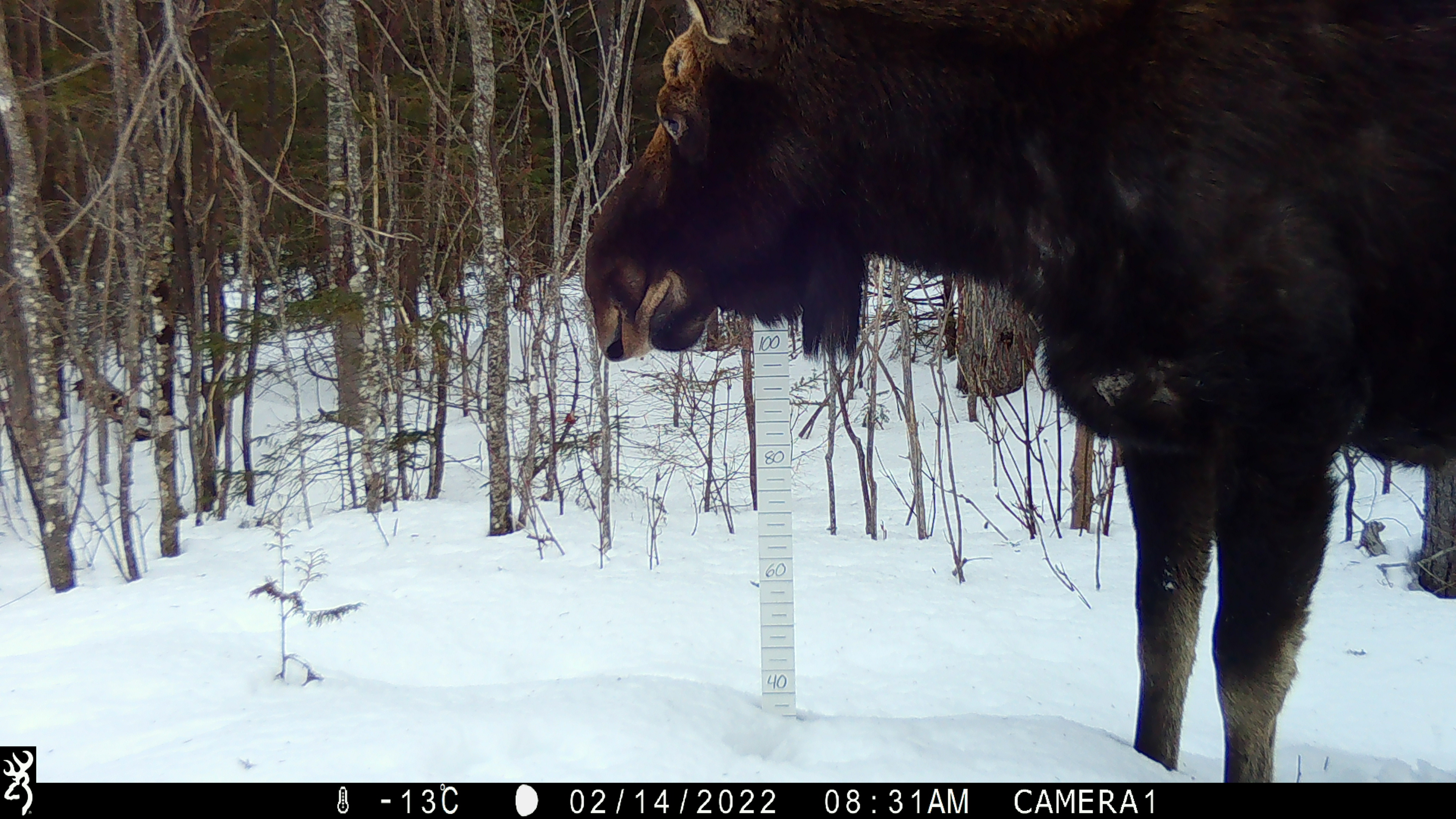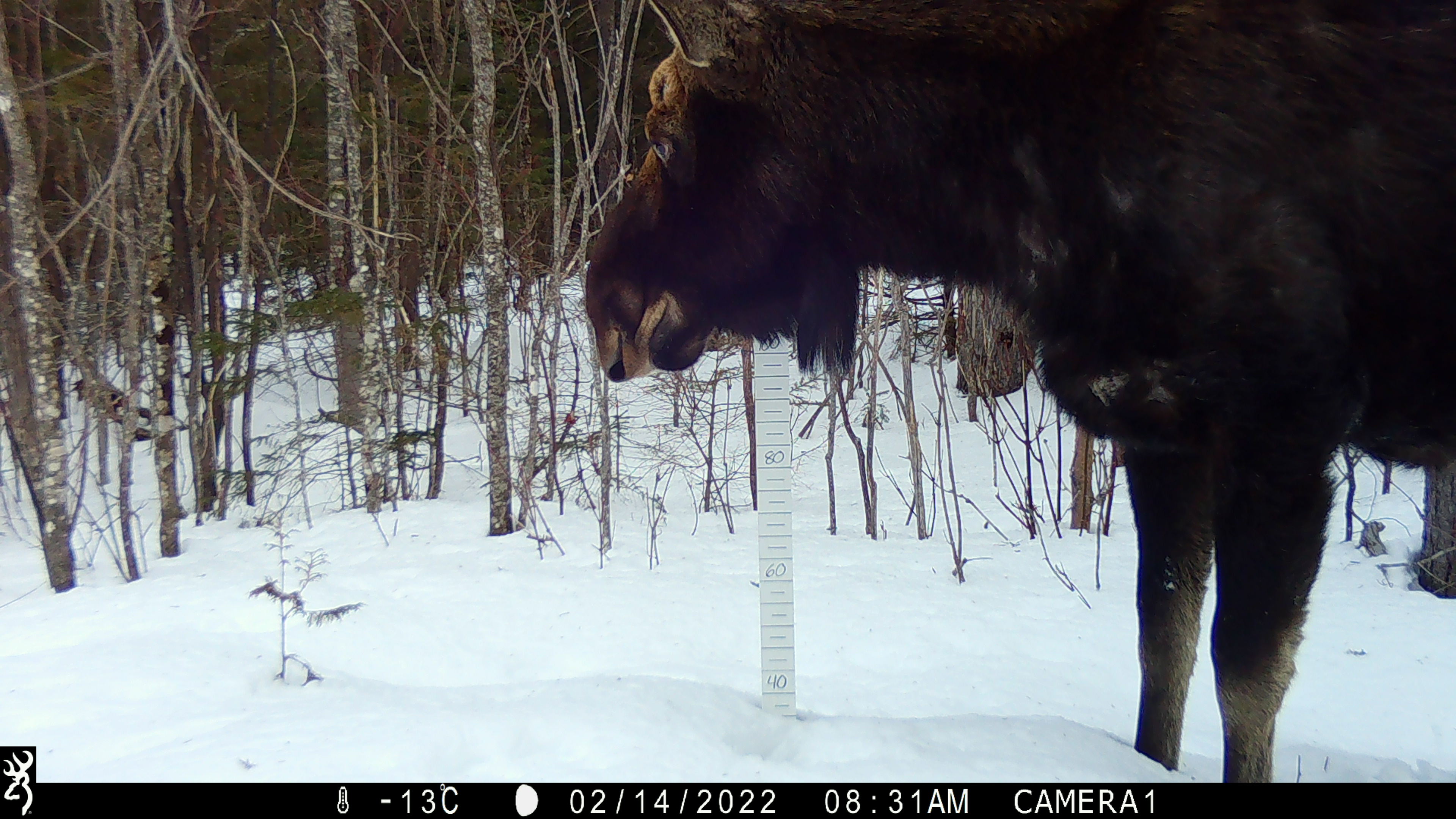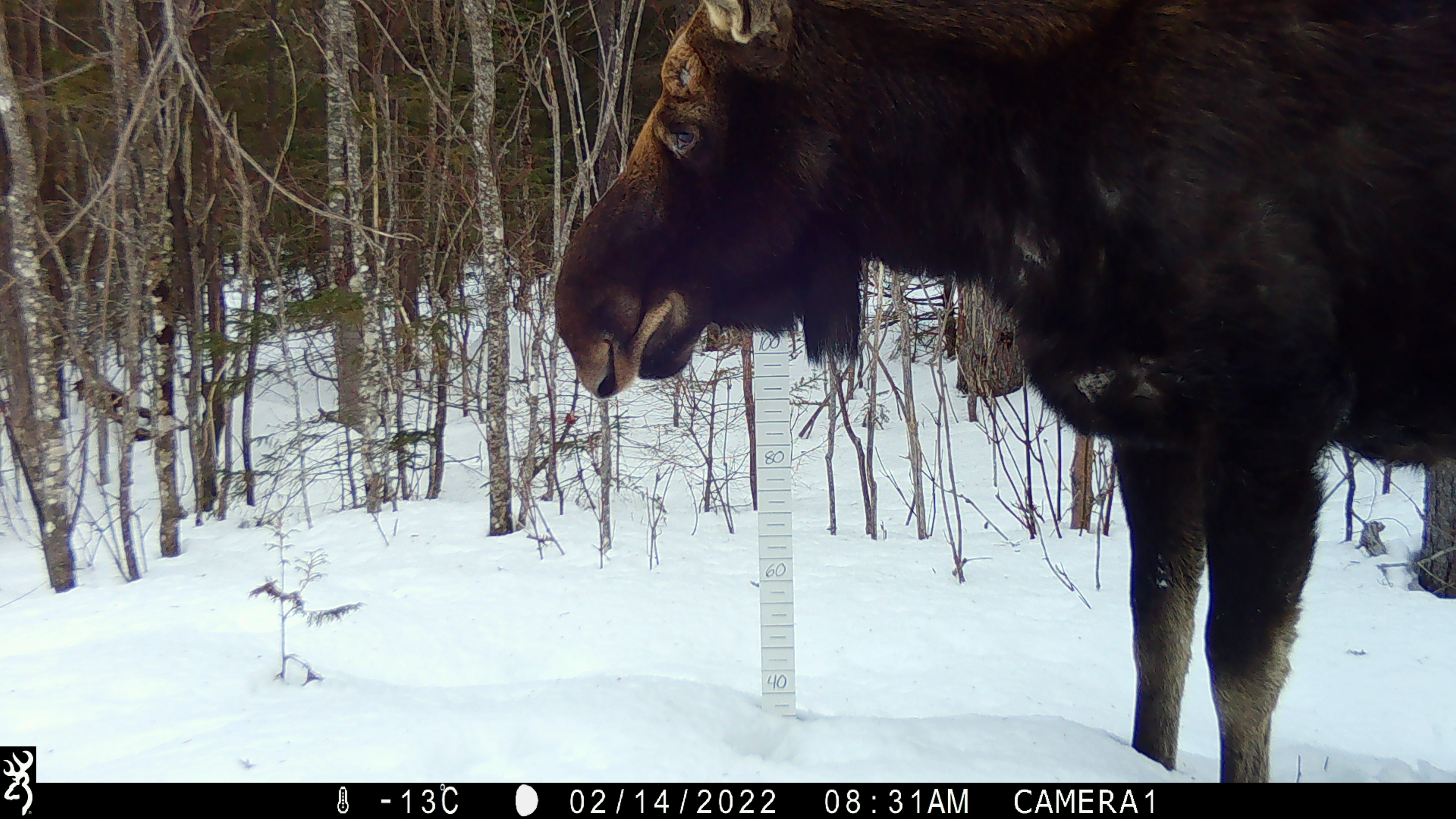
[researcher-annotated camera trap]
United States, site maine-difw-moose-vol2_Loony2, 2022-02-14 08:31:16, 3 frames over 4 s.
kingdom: Animalia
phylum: Chordata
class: Mammalia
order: Artiodactyla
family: Cervidae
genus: Alces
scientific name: Alces alces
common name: moose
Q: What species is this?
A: Moose (Alces alces).